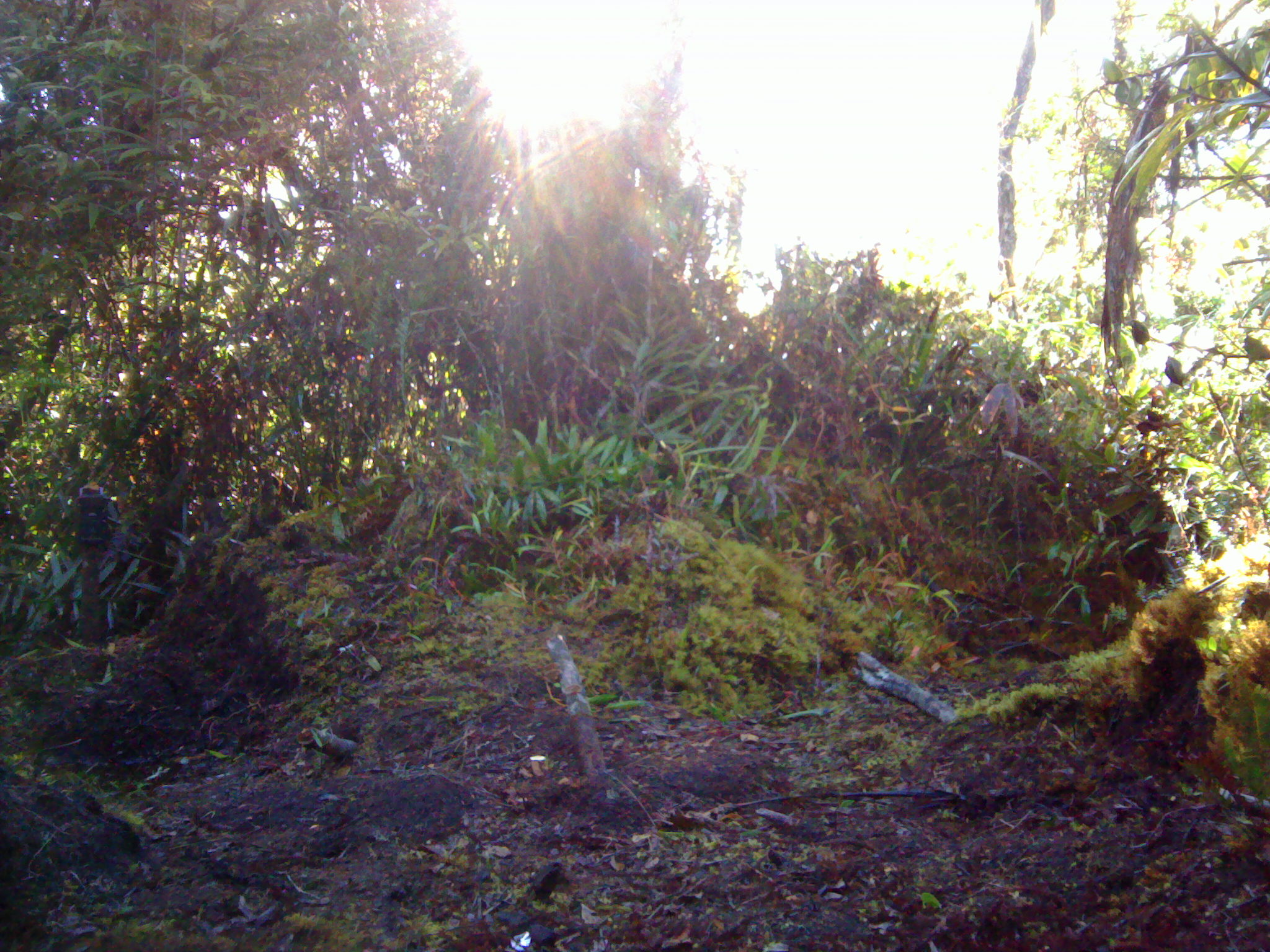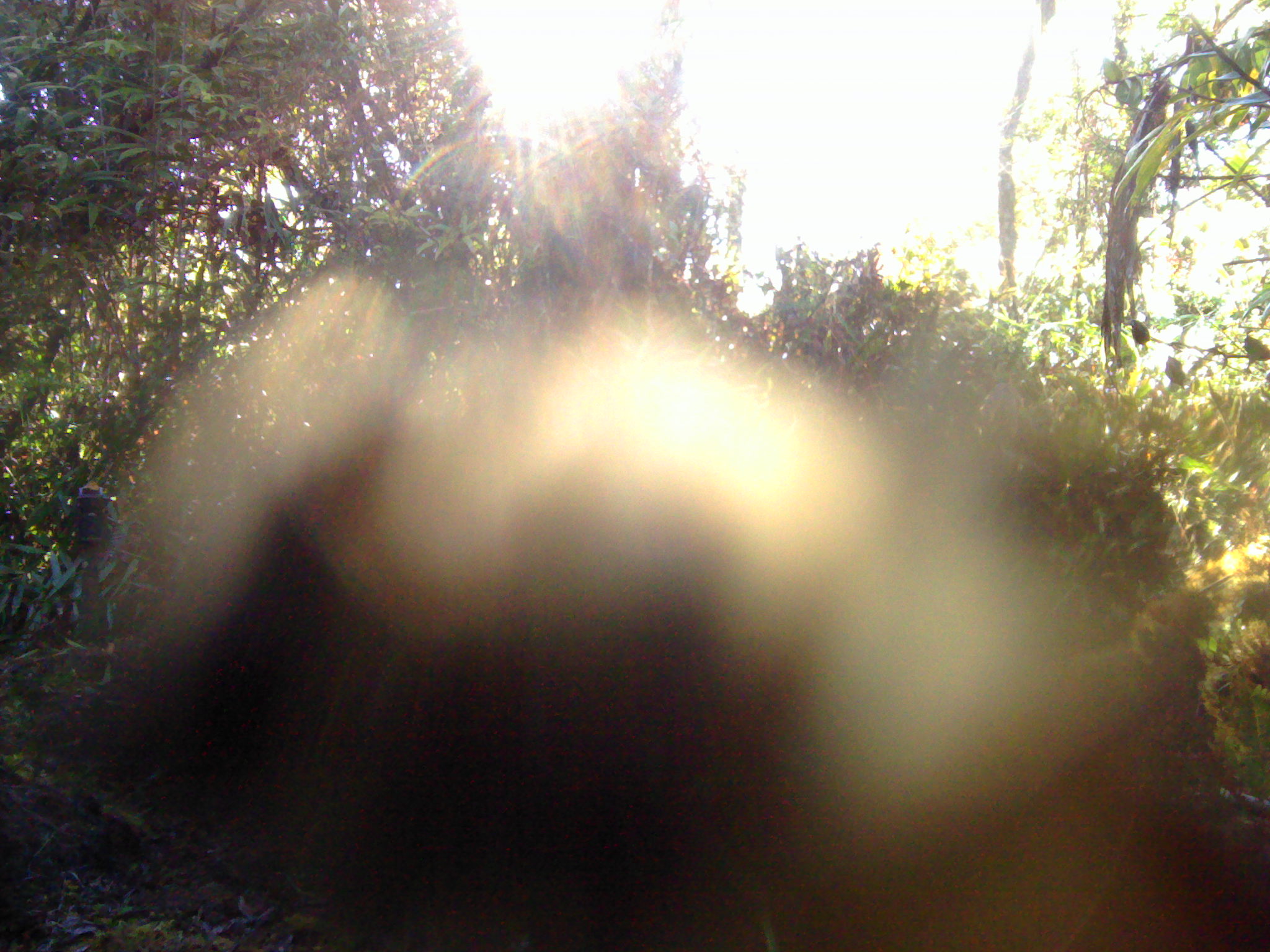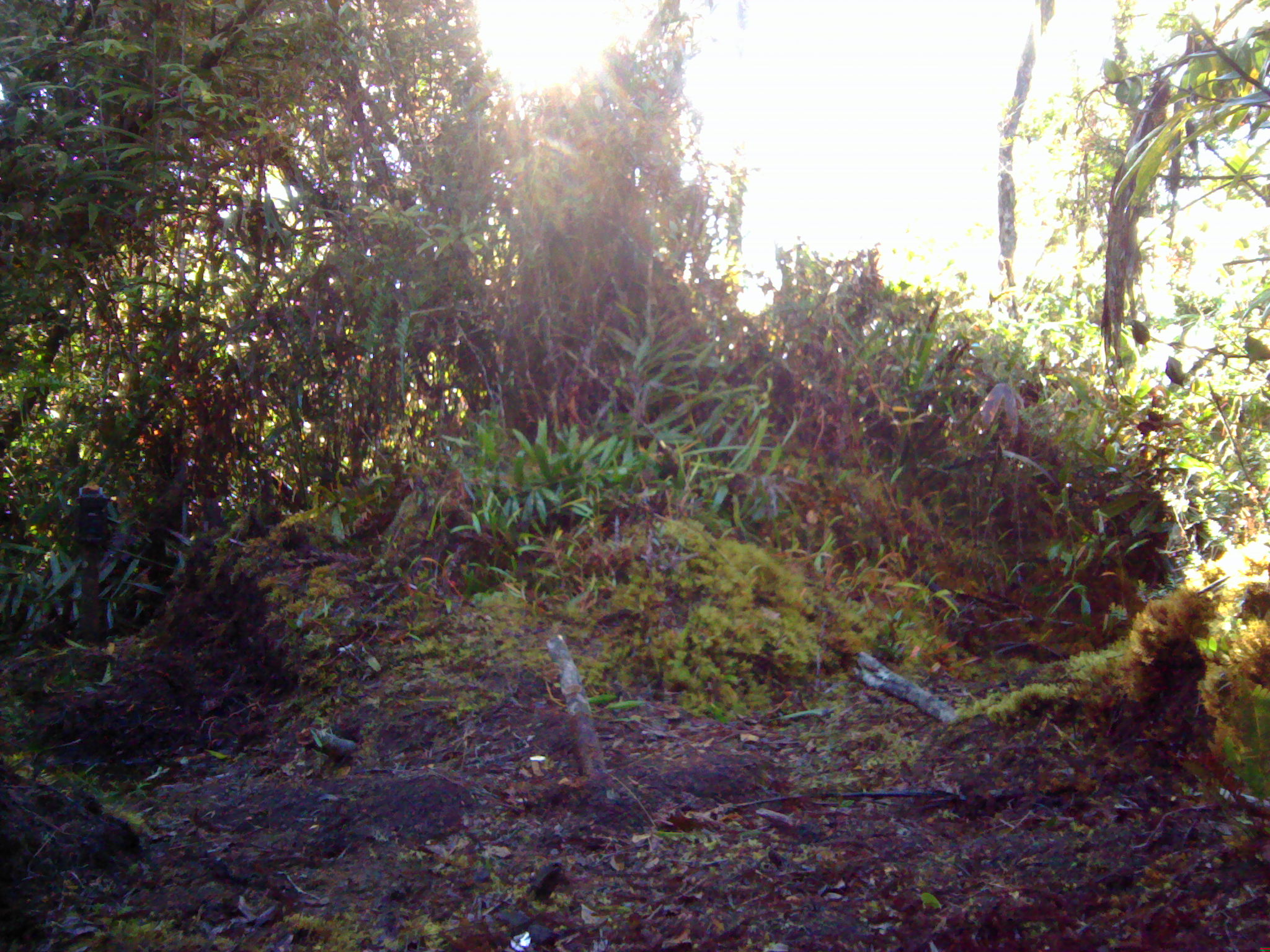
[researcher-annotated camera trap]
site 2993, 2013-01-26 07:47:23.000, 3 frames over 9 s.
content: unidentified animal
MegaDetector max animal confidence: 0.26